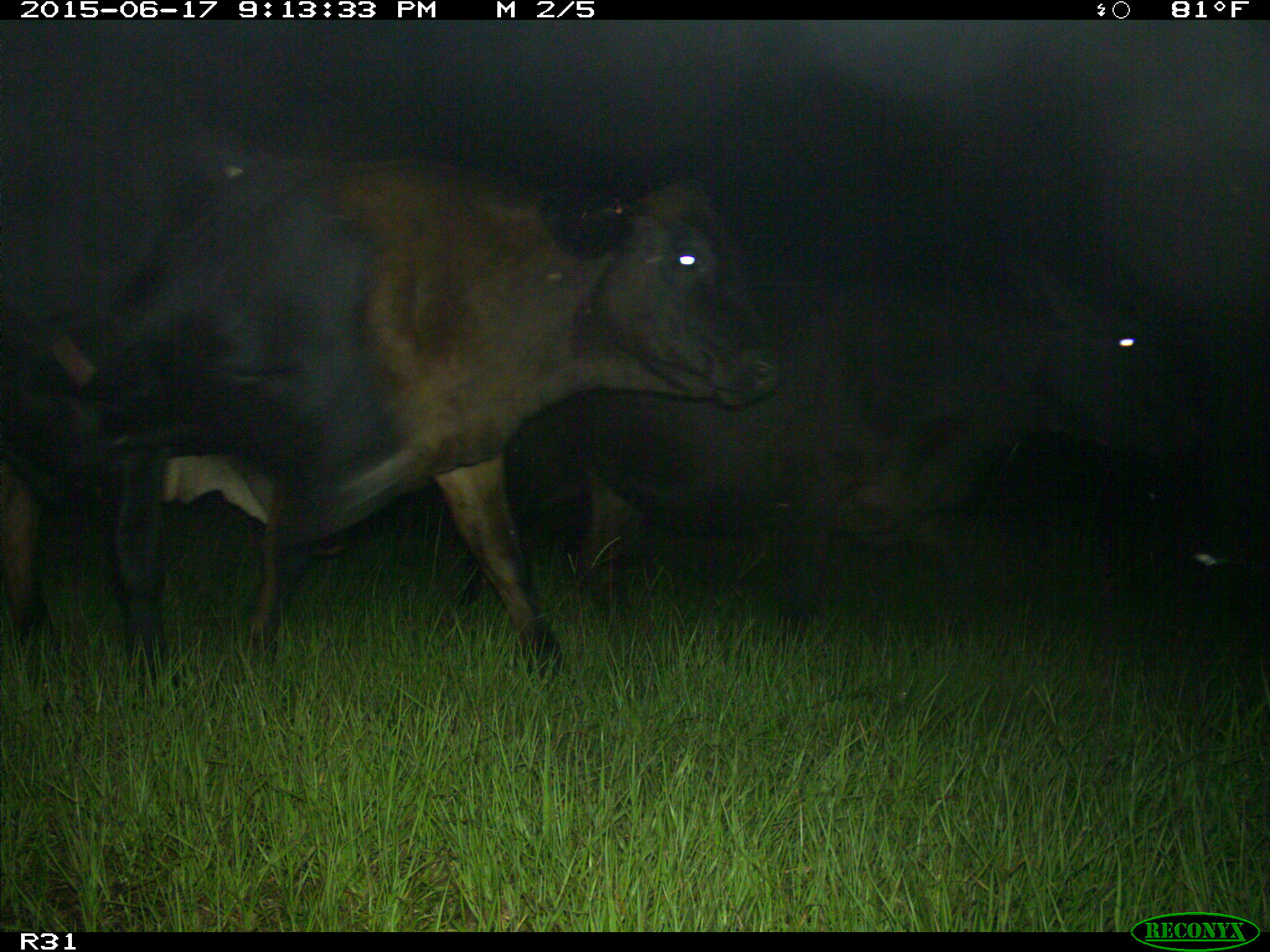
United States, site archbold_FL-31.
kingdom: Animalia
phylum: Chordata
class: Mammalia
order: Artiodactyla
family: Bovidae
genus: Bos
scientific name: Bos taurus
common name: domestic cow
Bos taurus (domestic cow).